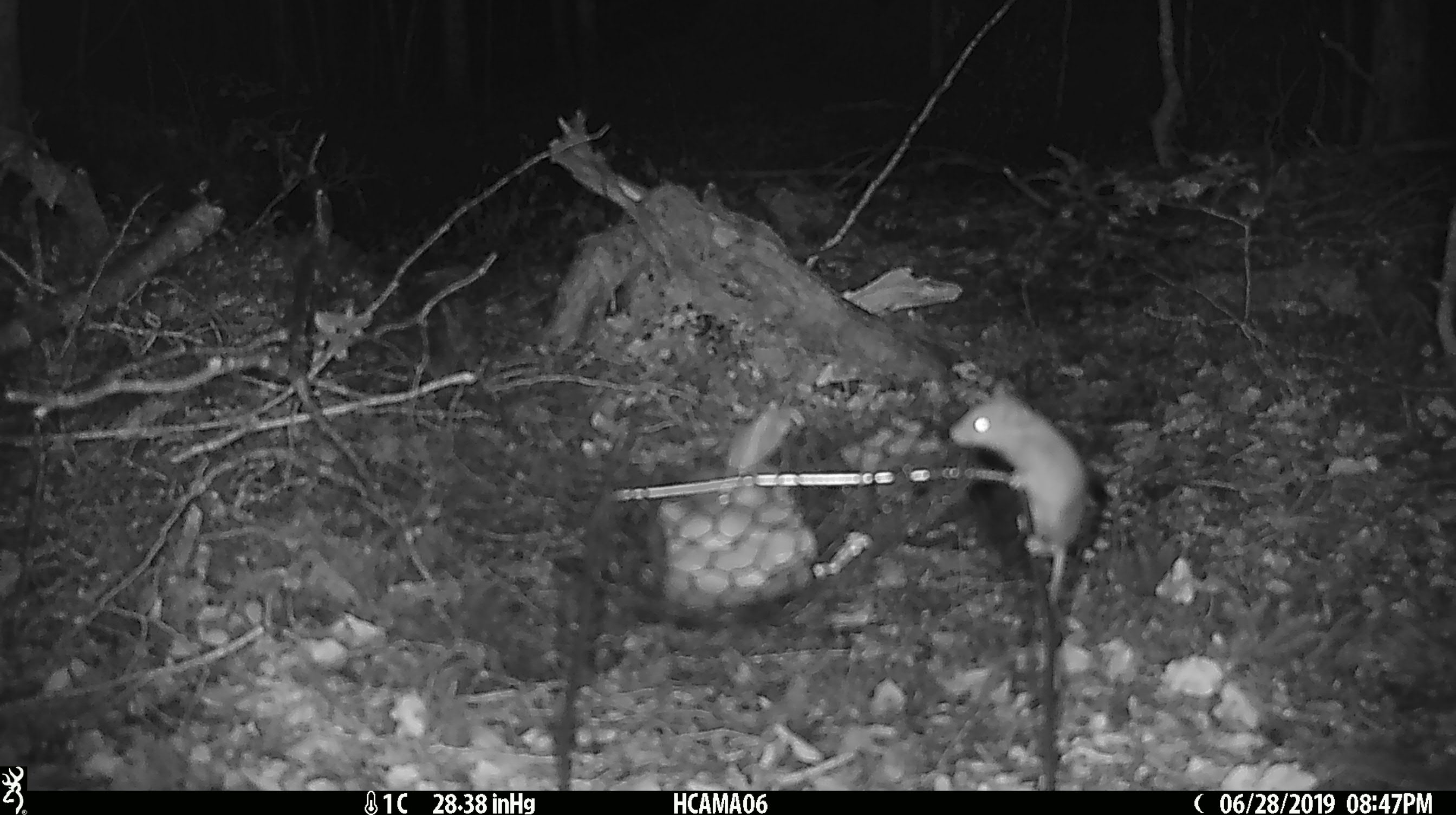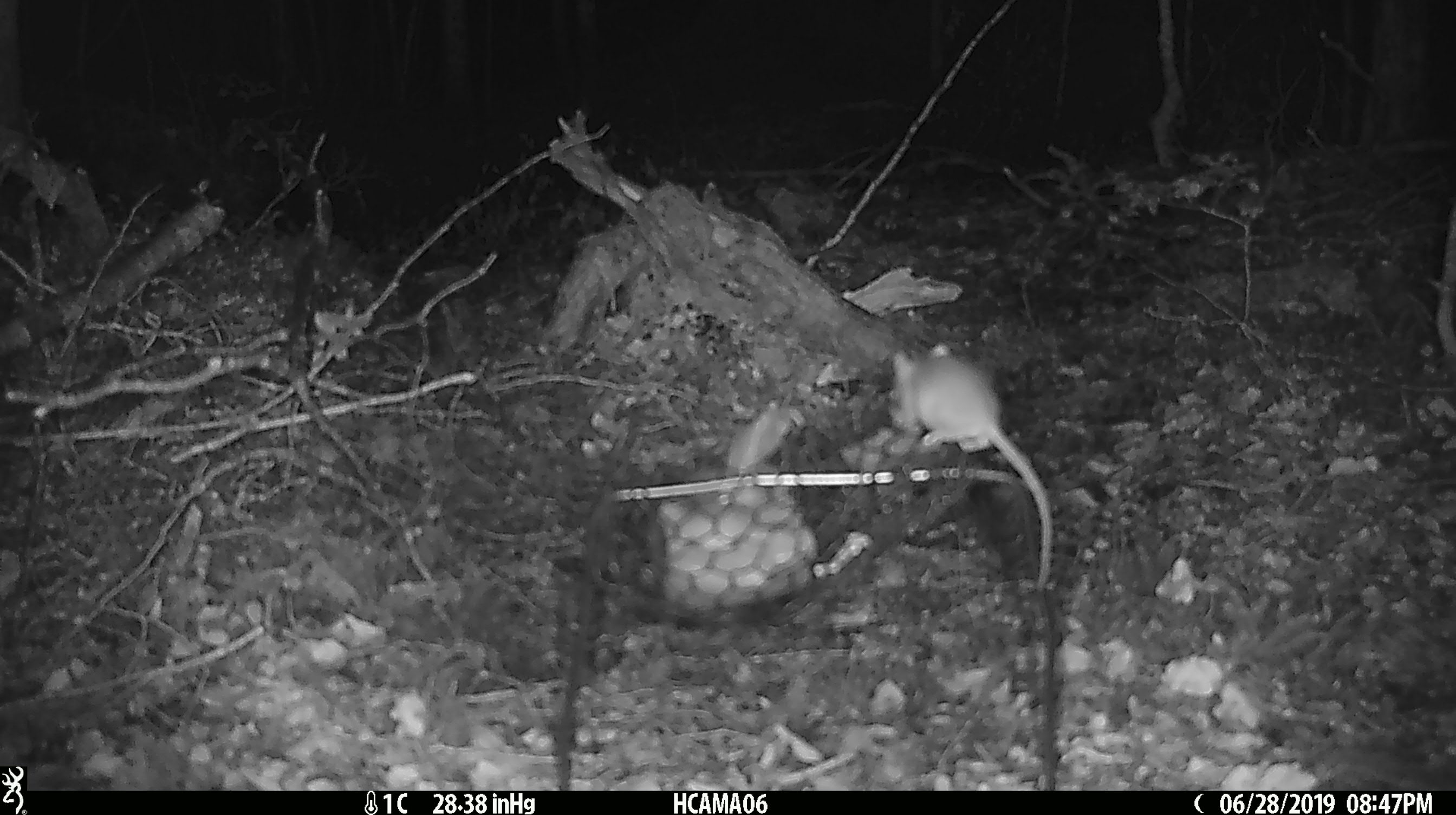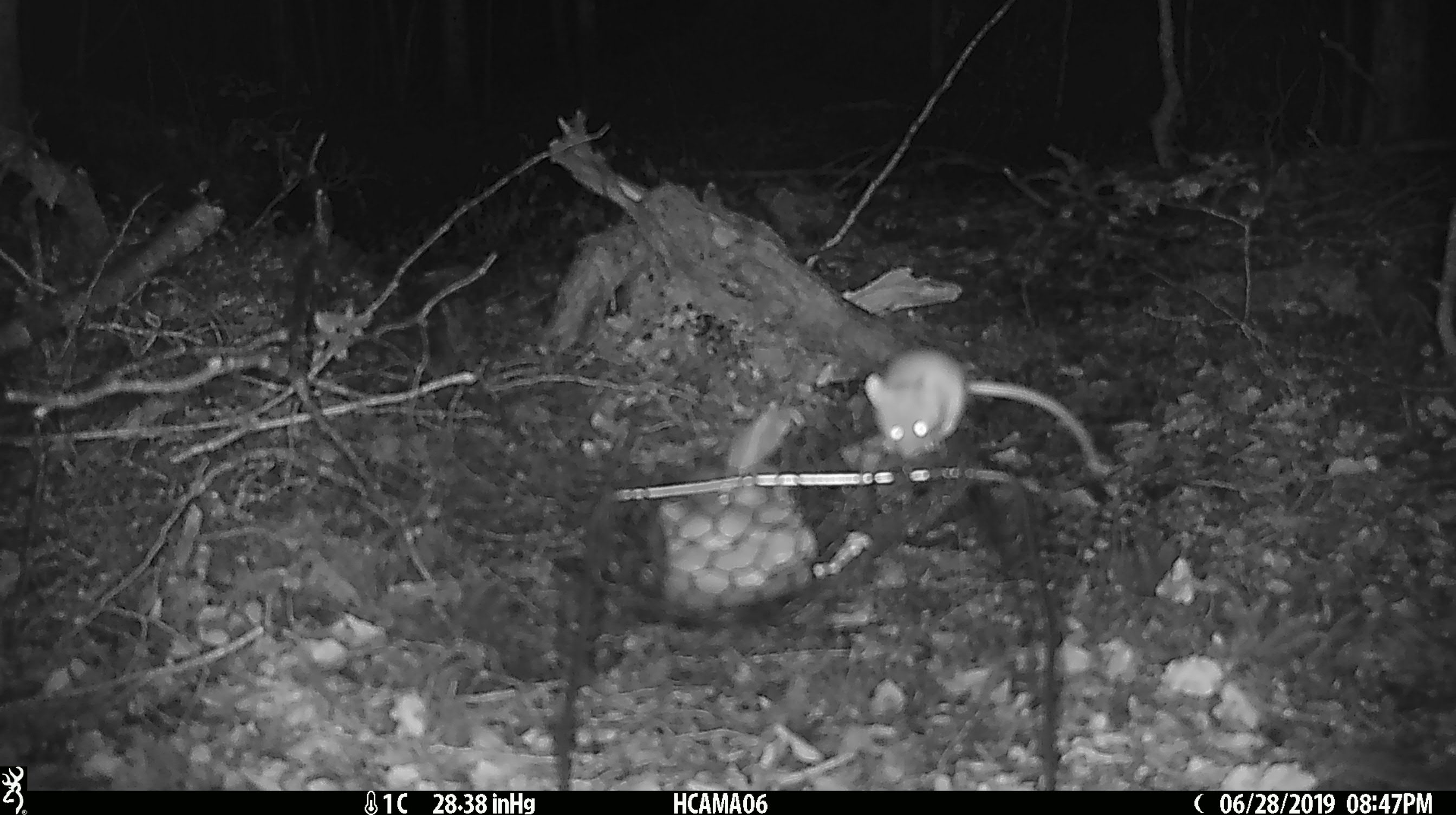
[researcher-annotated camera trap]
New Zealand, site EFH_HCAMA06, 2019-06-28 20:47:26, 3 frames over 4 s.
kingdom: Animalia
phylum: Chordata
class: Mammalia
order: Rodentia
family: Muridae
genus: Mus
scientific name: Mus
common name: mouse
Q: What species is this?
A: Mouse (Mus).